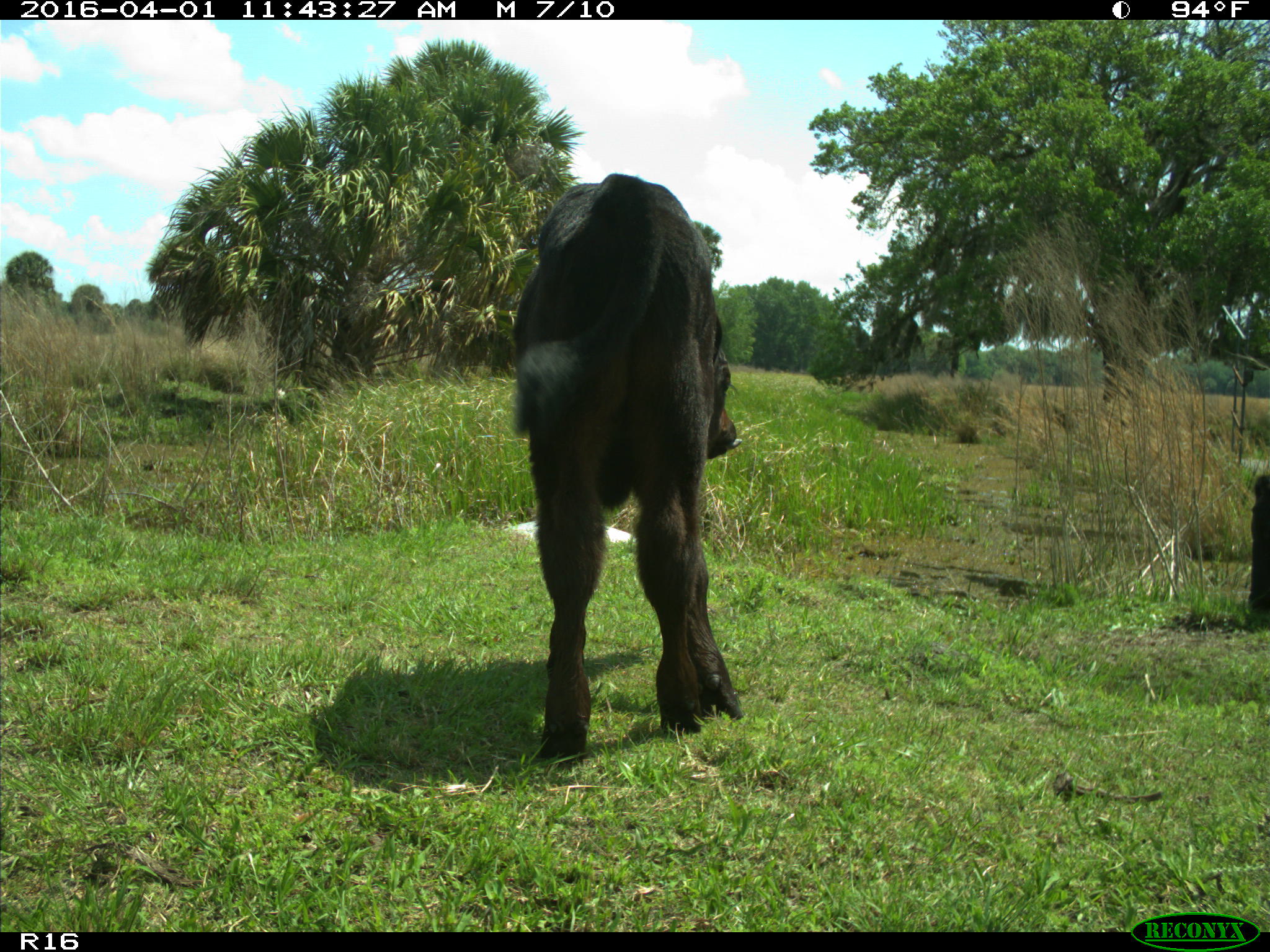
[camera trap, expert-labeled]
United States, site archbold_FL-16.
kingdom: Animalia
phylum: Chordata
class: Mammalia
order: Artiodactyla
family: Bovidae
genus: Bos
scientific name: Bos taurus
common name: domestic cow